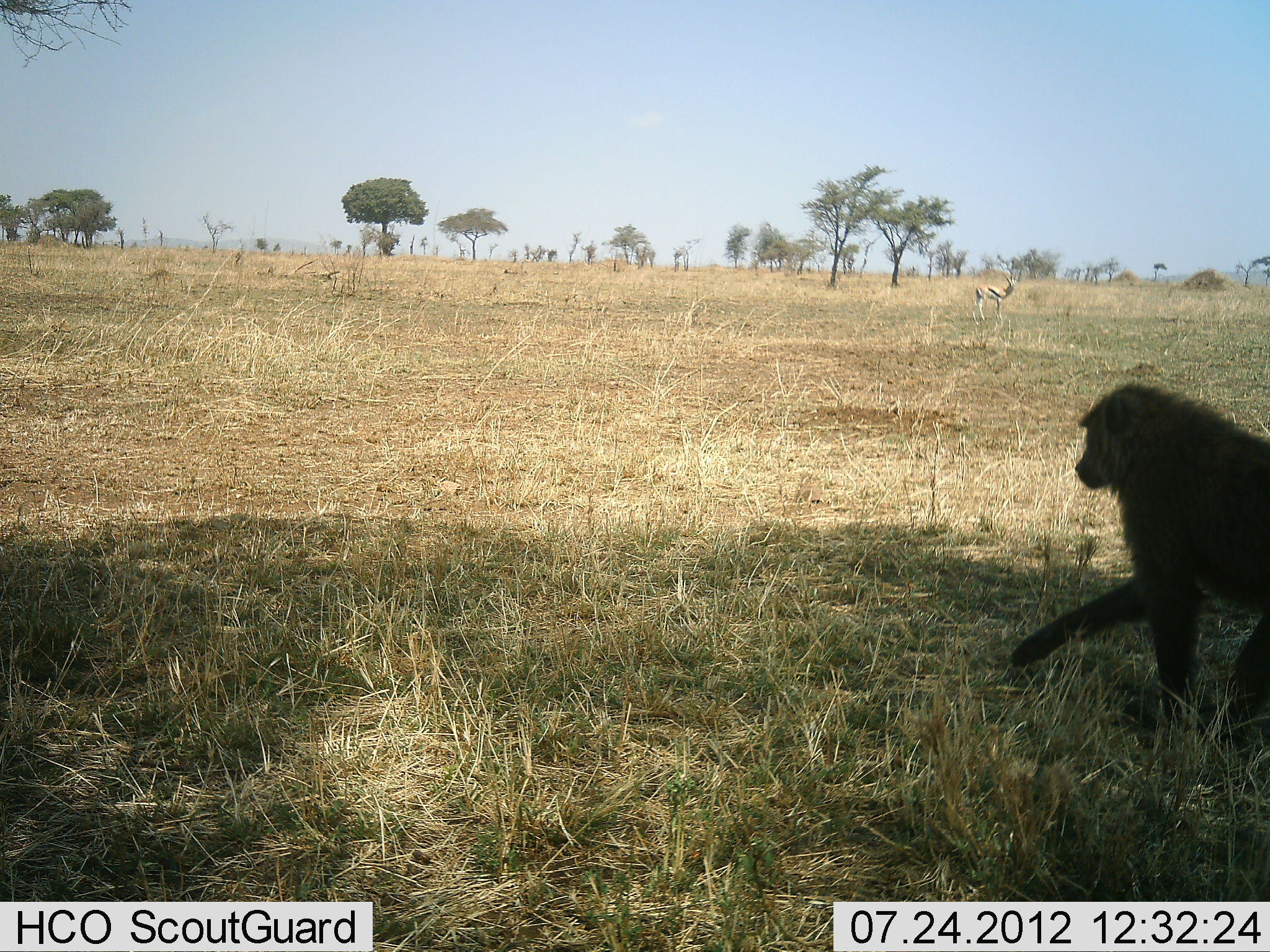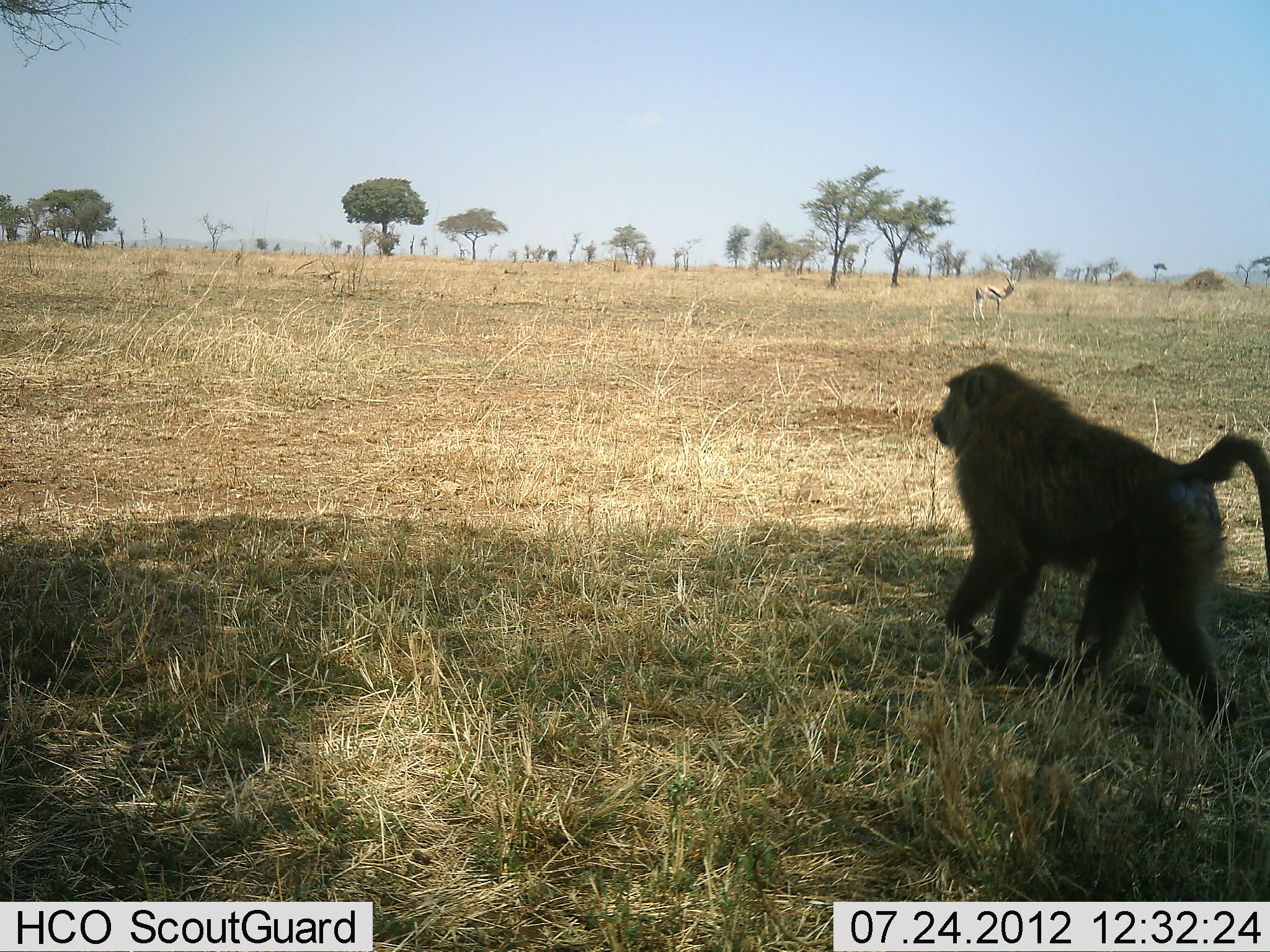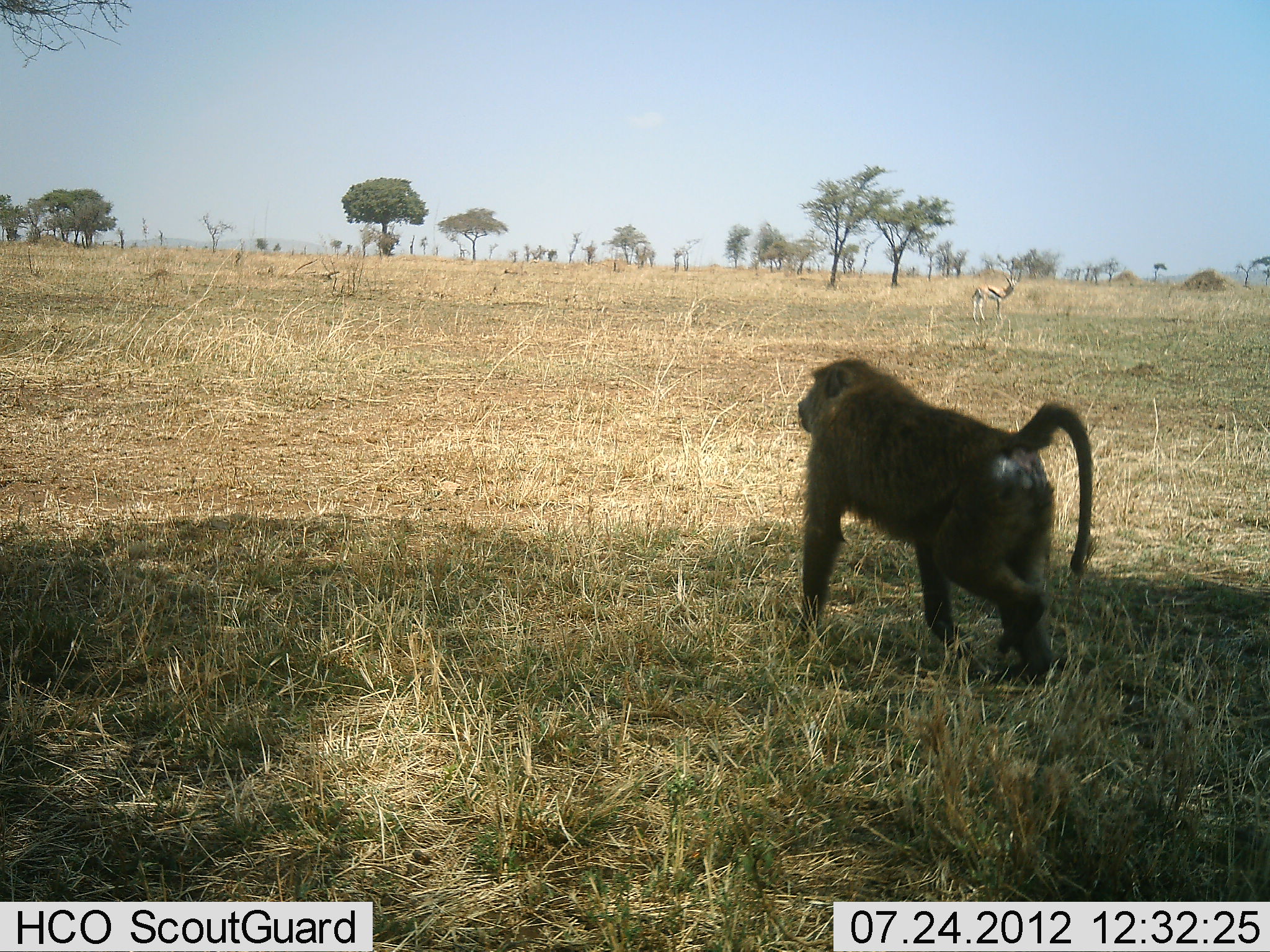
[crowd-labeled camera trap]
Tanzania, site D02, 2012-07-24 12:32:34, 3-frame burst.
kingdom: Animalia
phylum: Chordata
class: Mammalia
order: Primates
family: Cercopithecidae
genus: Papio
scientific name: Papio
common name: baboon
Baboon (Papio), count 1. Behavior (volunteer vote fractions): standing 0%, resting 0%, moving 100%, interacting 0%. Young present (vote fraction): 0%. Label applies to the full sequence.